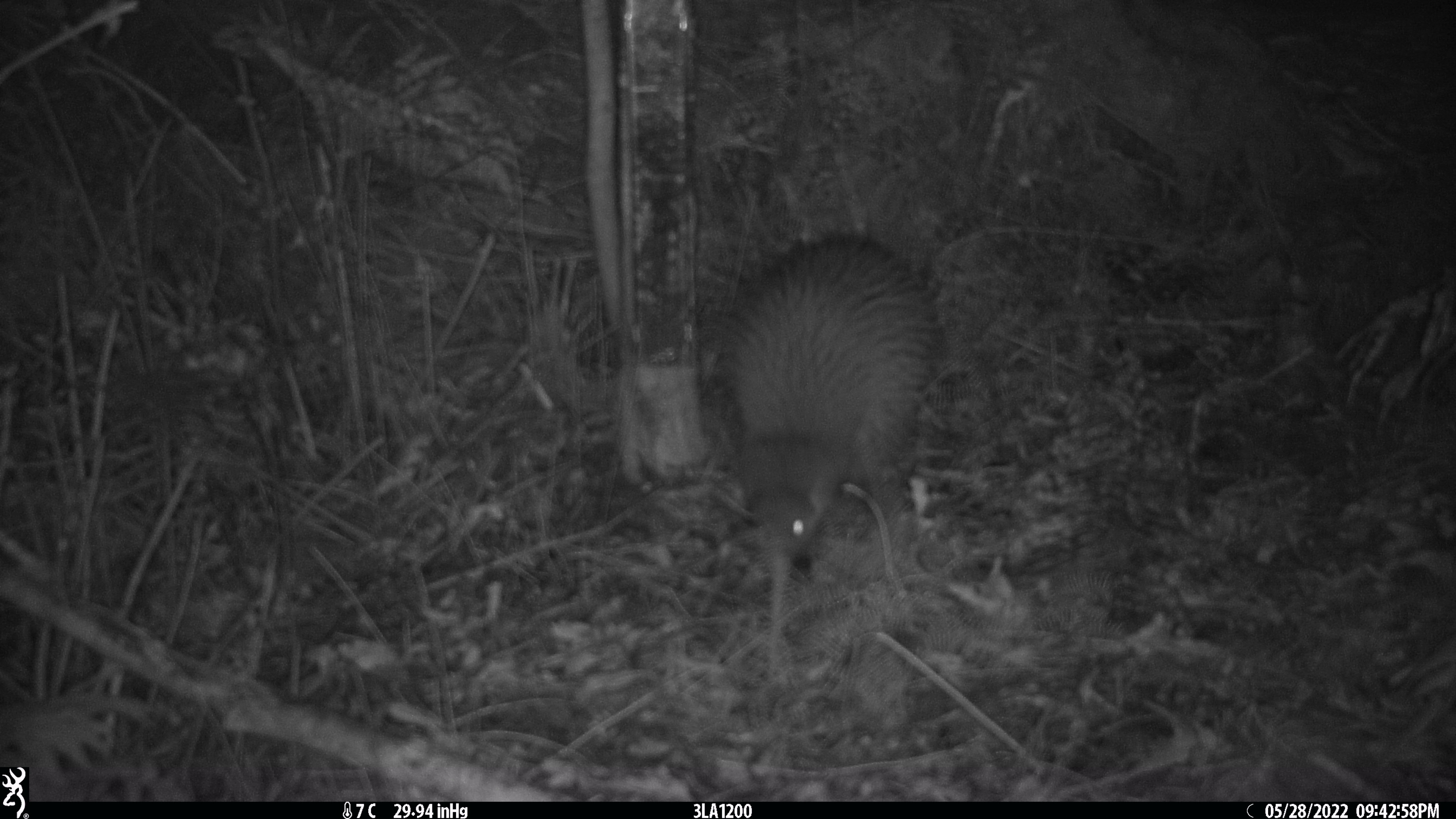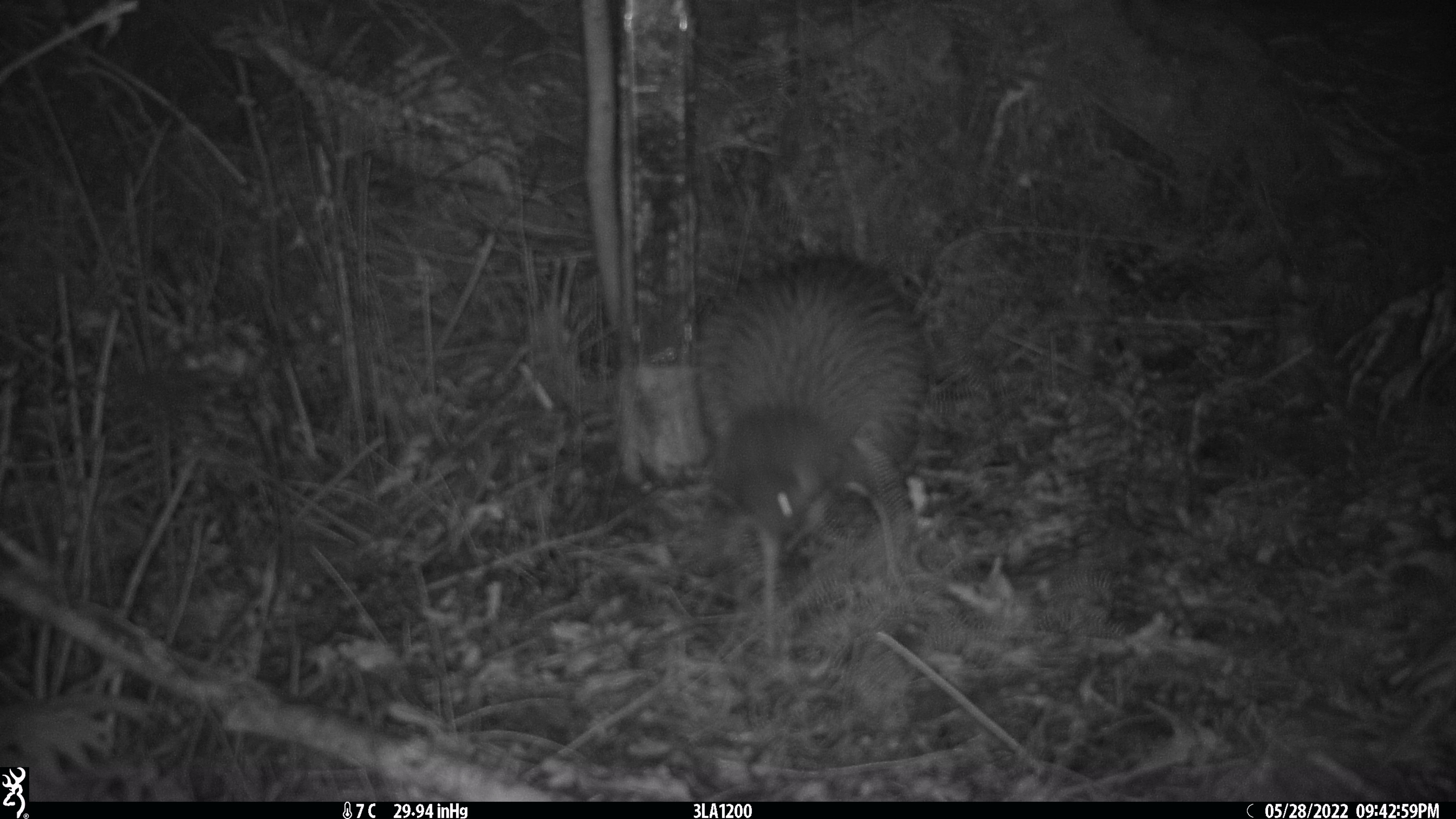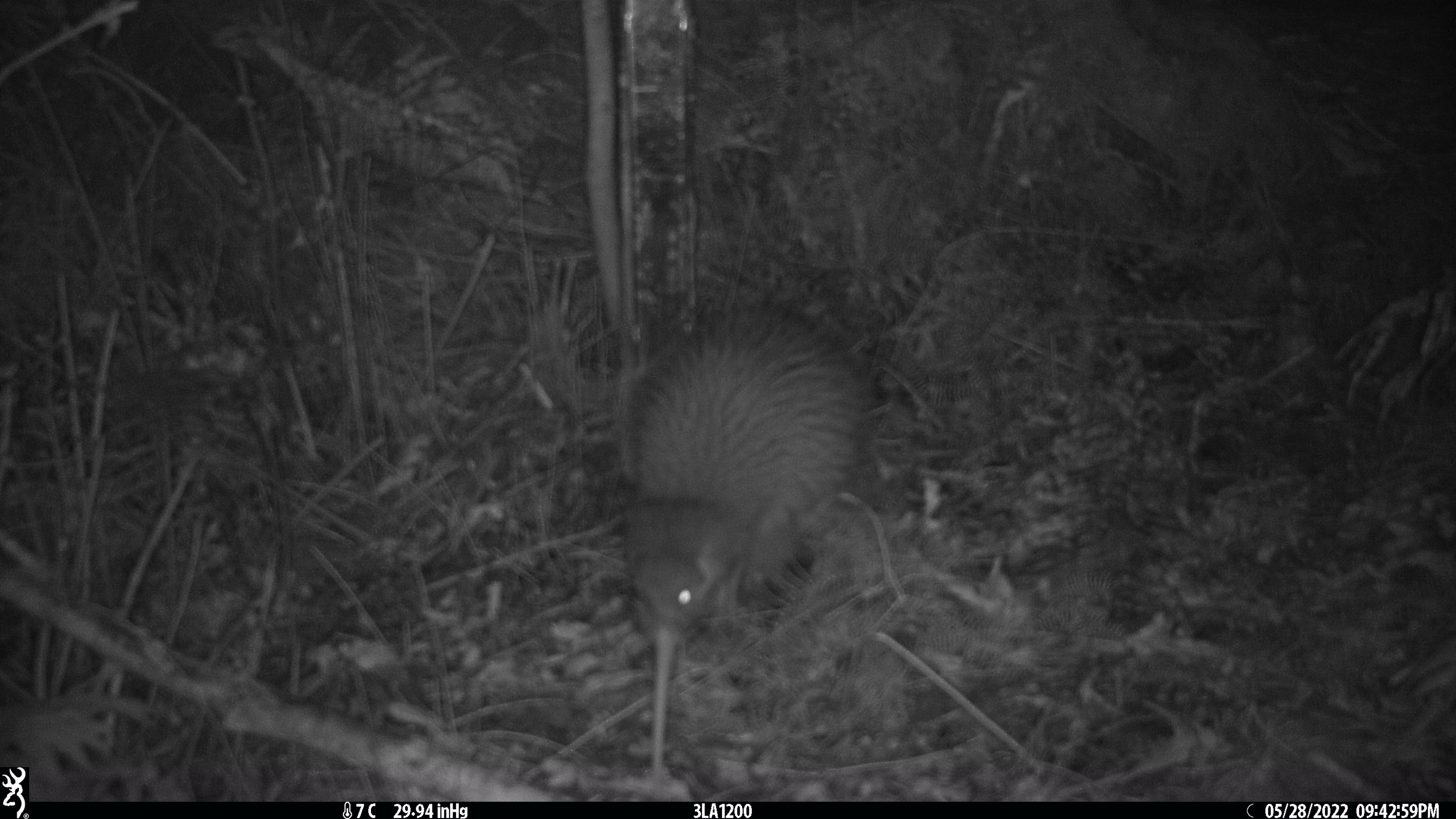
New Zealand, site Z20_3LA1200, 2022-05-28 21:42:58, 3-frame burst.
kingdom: Animalia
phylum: Chordata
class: Aves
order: Apterygiformes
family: Apterygidae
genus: Apteryx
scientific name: Apteryx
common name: kiwi